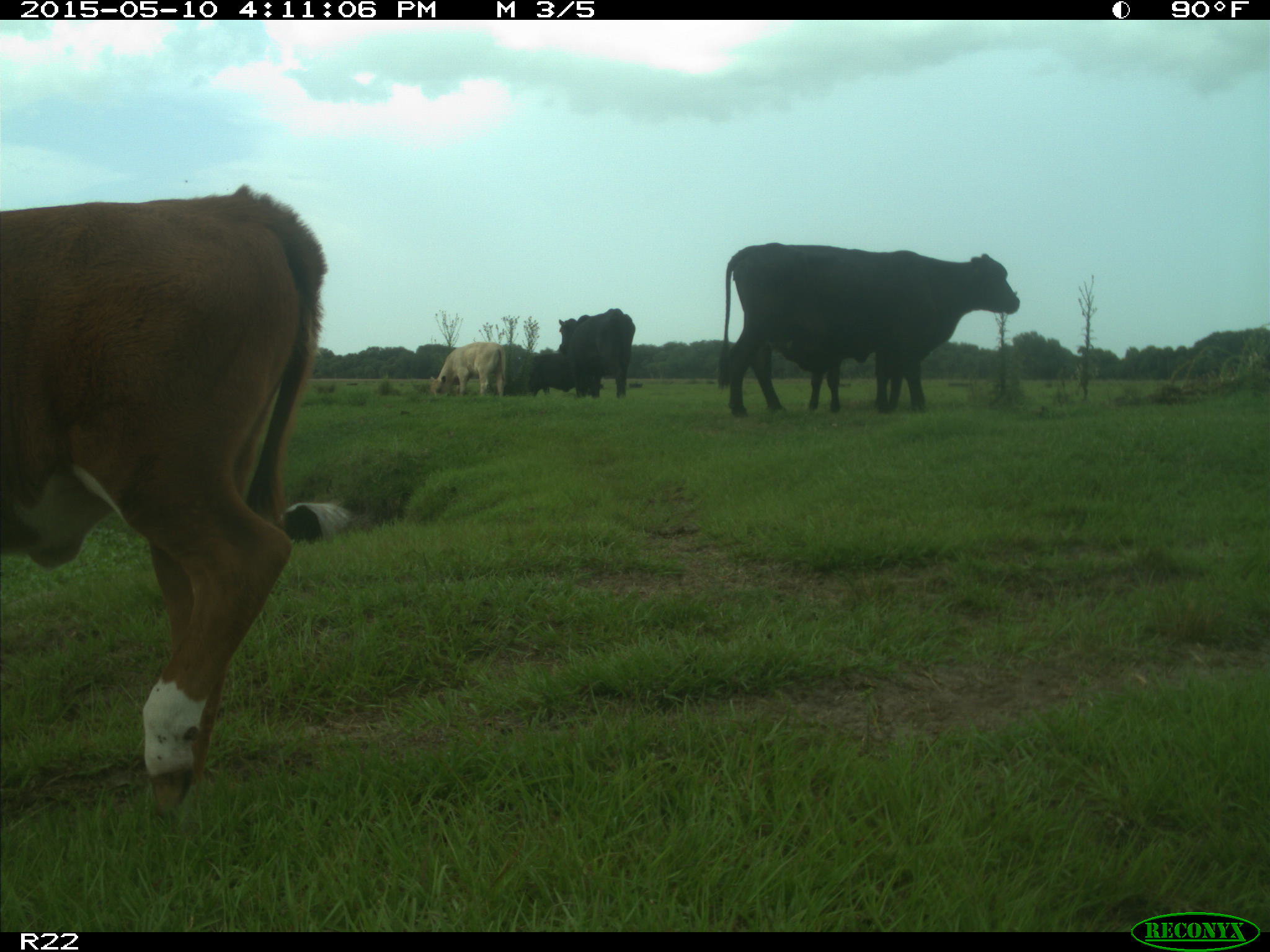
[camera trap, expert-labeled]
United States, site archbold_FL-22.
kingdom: Animalia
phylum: Chordata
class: Mammalia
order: Artiodactyla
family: Bovidae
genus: Bos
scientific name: Bos taurus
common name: domestic cow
Bos taurus (domestic cow).